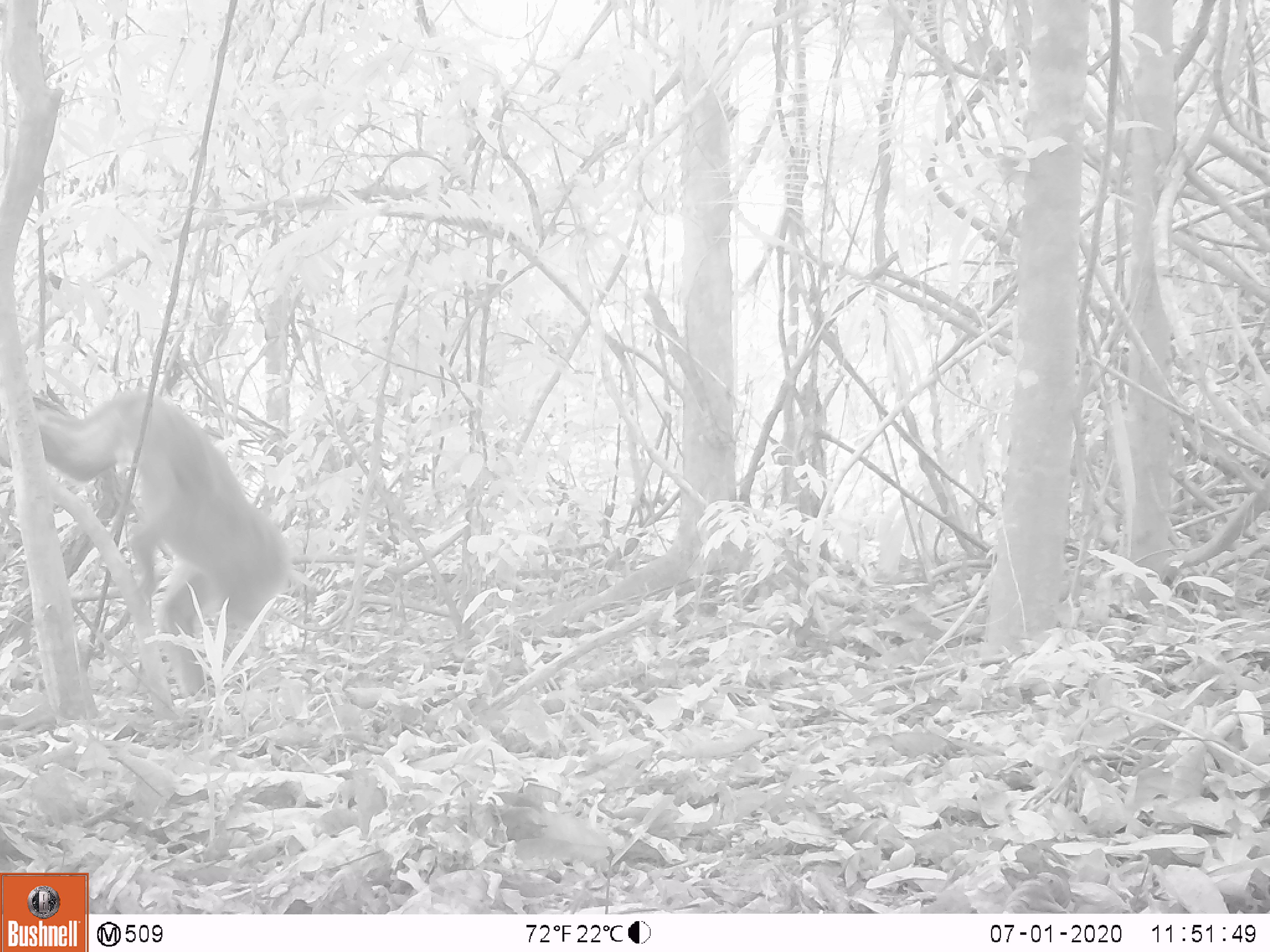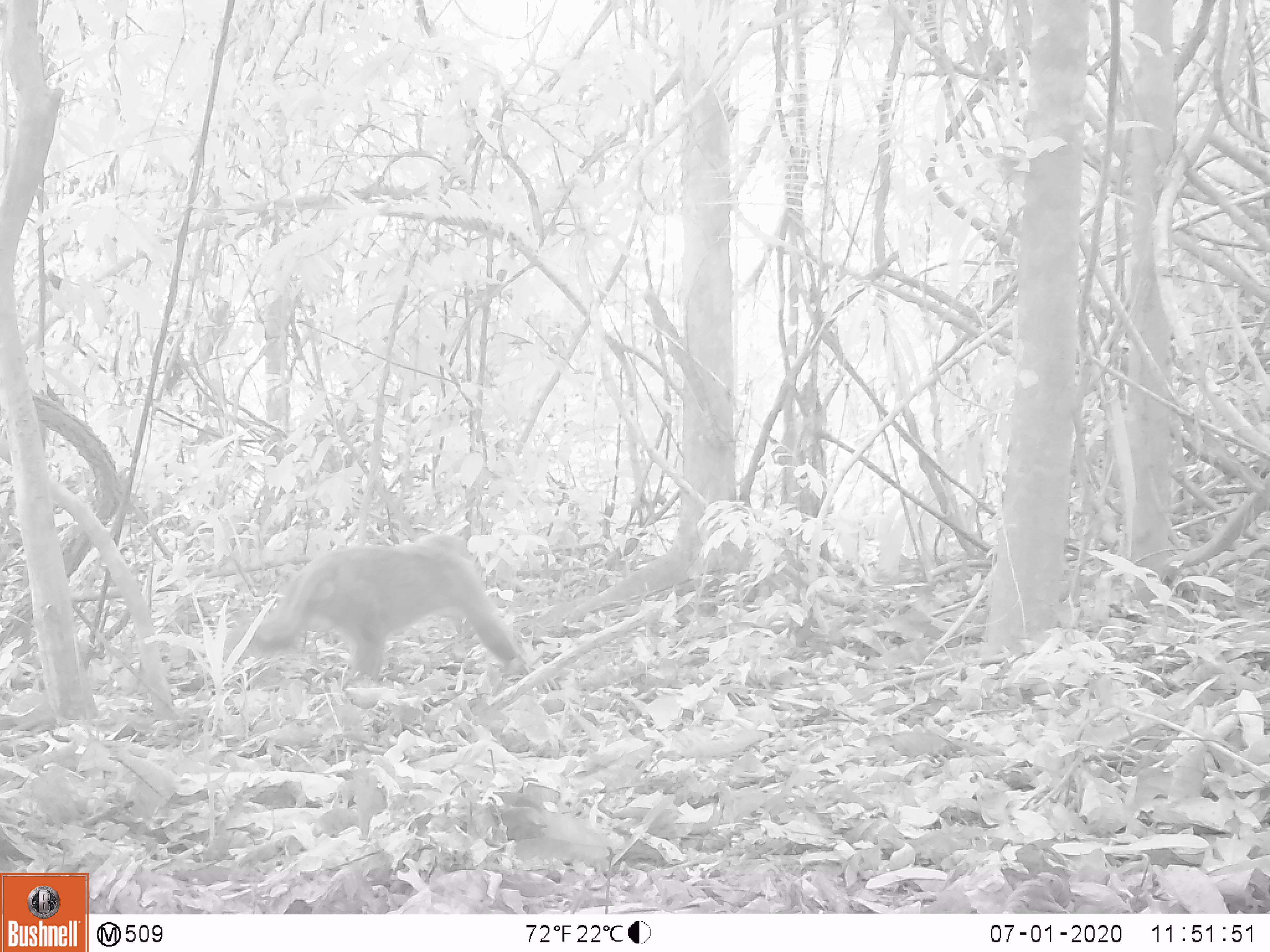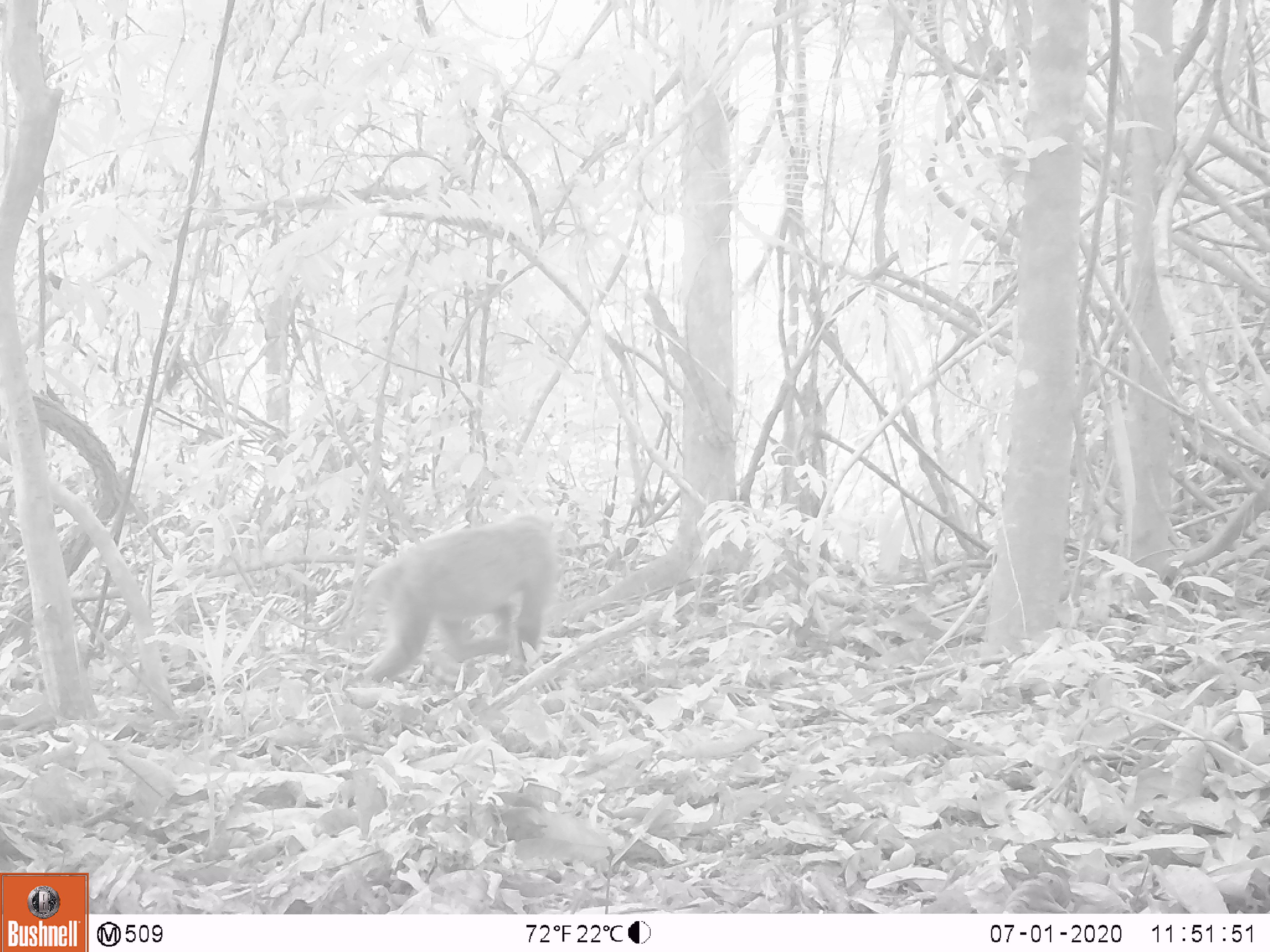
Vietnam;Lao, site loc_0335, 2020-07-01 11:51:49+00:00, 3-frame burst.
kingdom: Animalia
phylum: Chordata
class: Mammalia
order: Primates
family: Cercopithecidae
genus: Macaca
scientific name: Macaca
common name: macaques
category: assam or rhesus macaque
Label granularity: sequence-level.